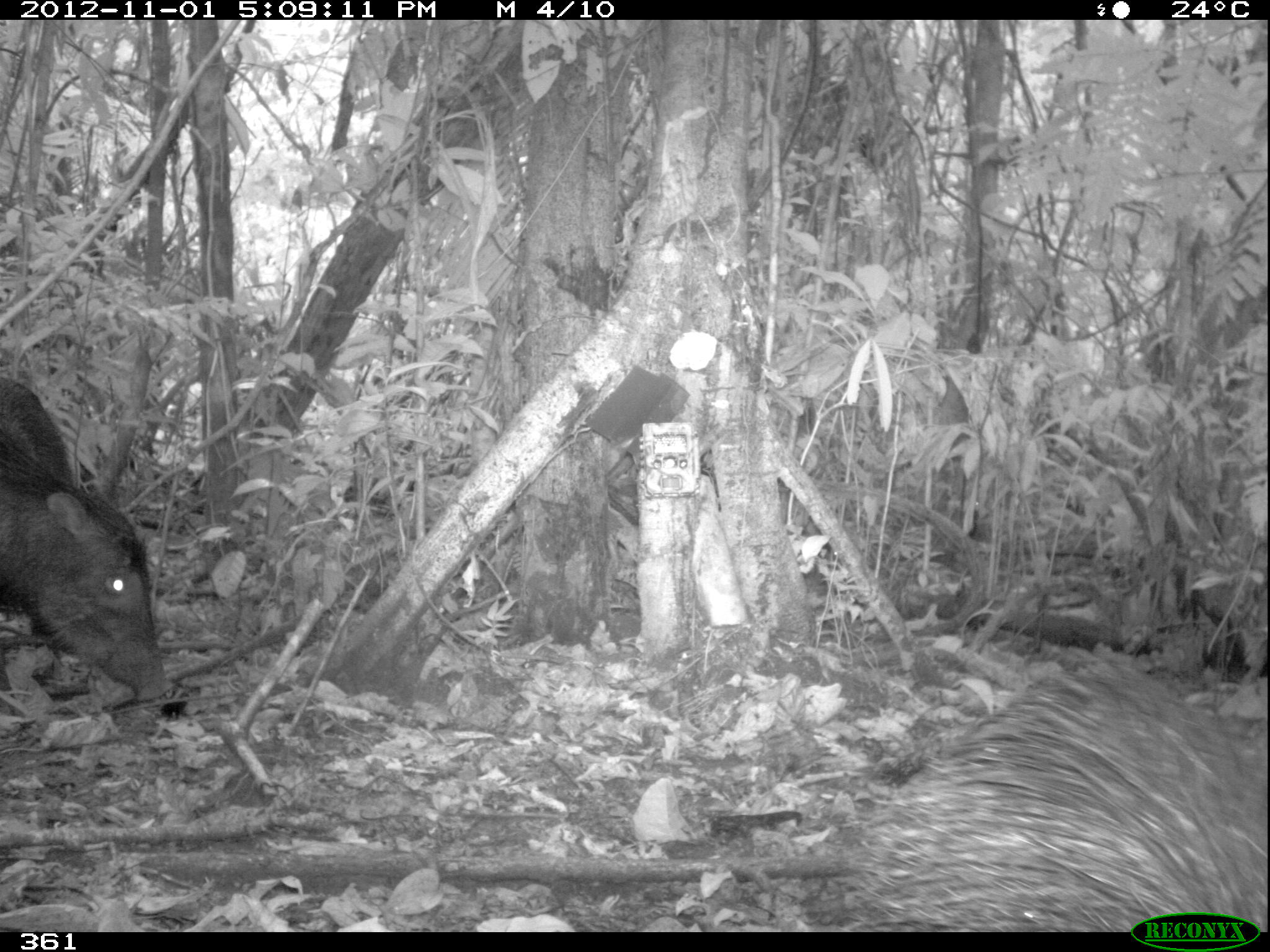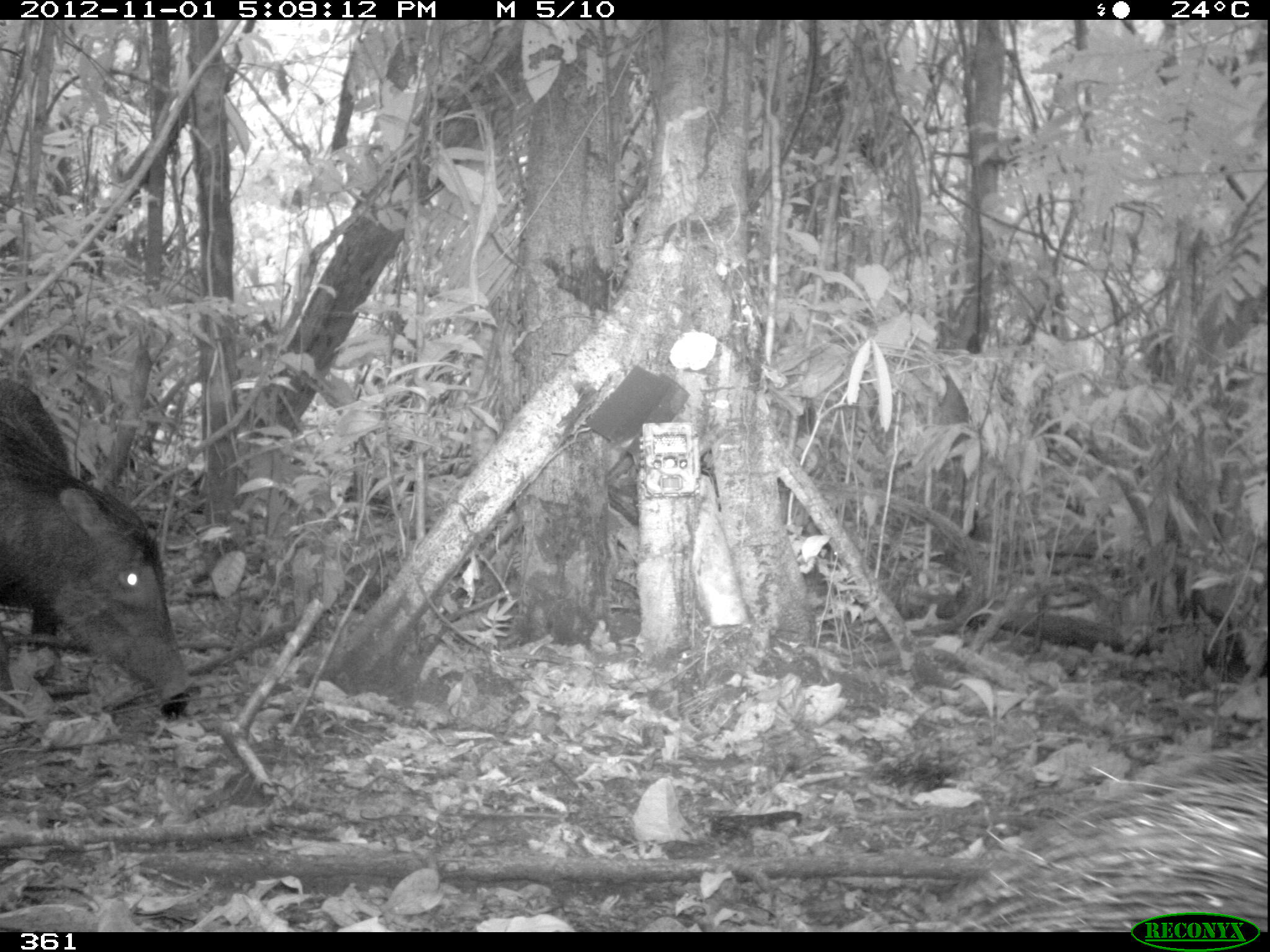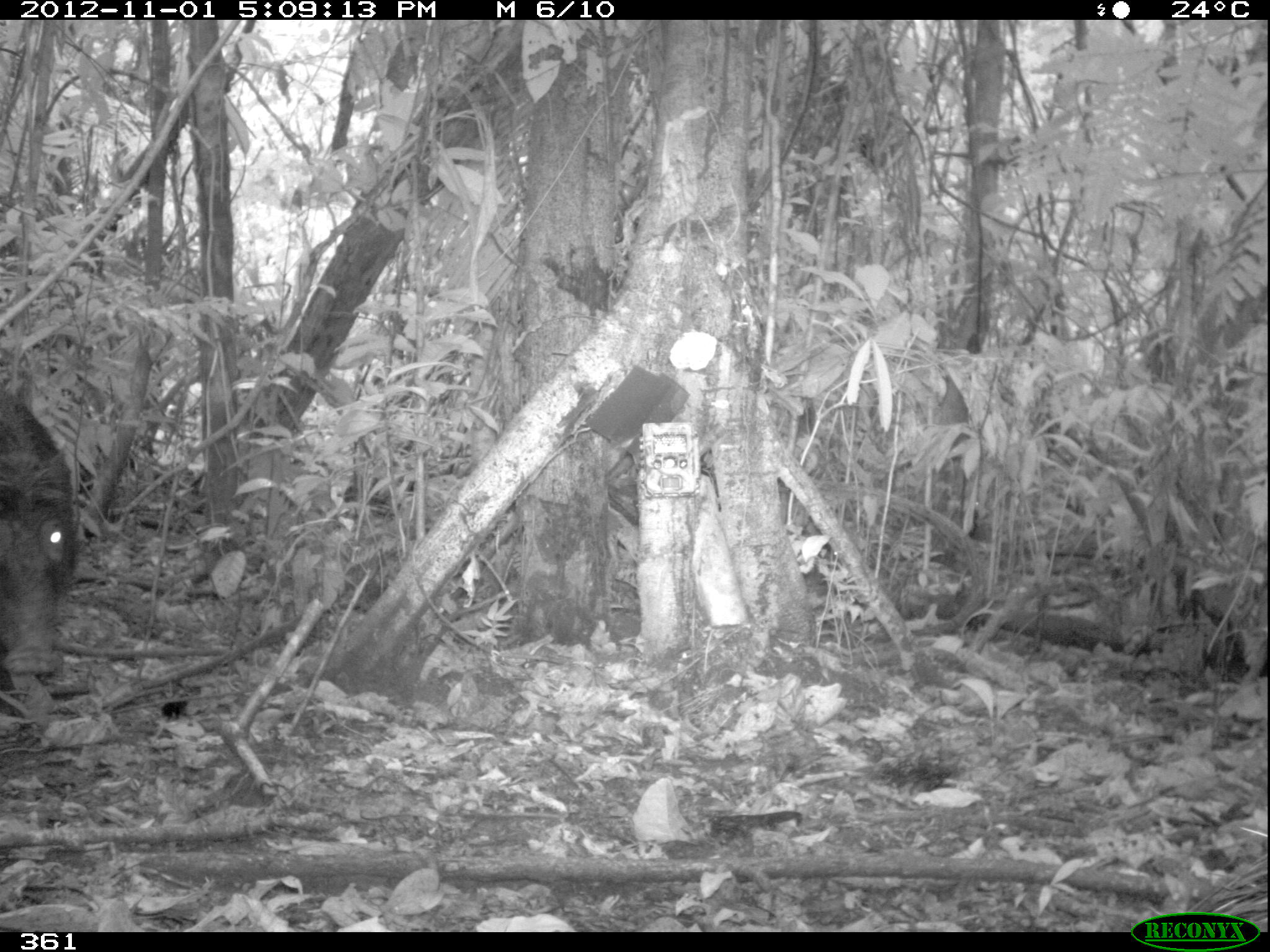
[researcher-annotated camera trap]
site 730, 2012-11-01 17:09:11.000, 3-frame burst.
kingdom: Animalia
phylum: Chordata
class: Mammalia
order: Artiodactyla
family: Tayassuidae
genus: Tayassu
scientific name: Tayassu pecari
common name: white-lipped peccary